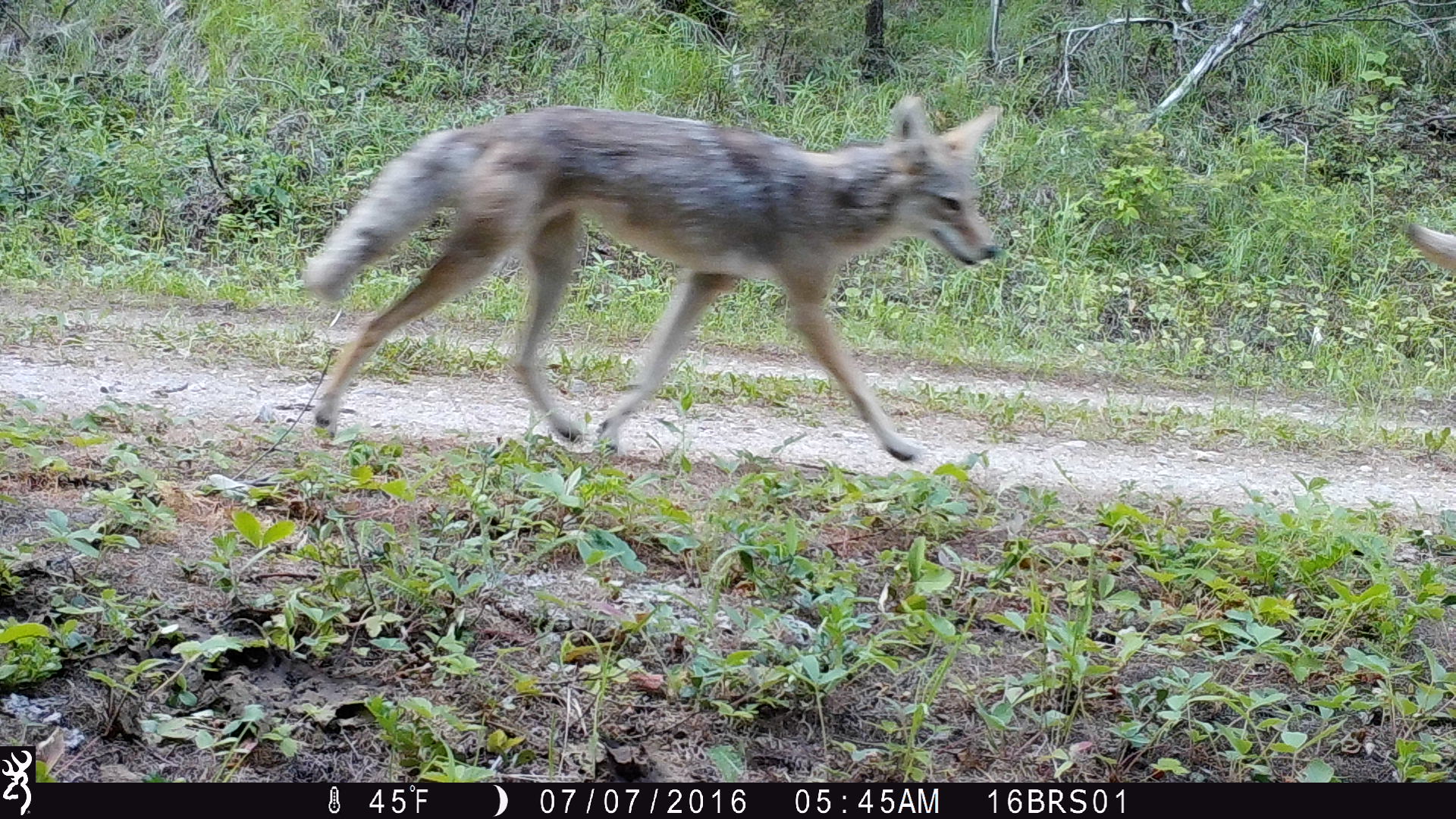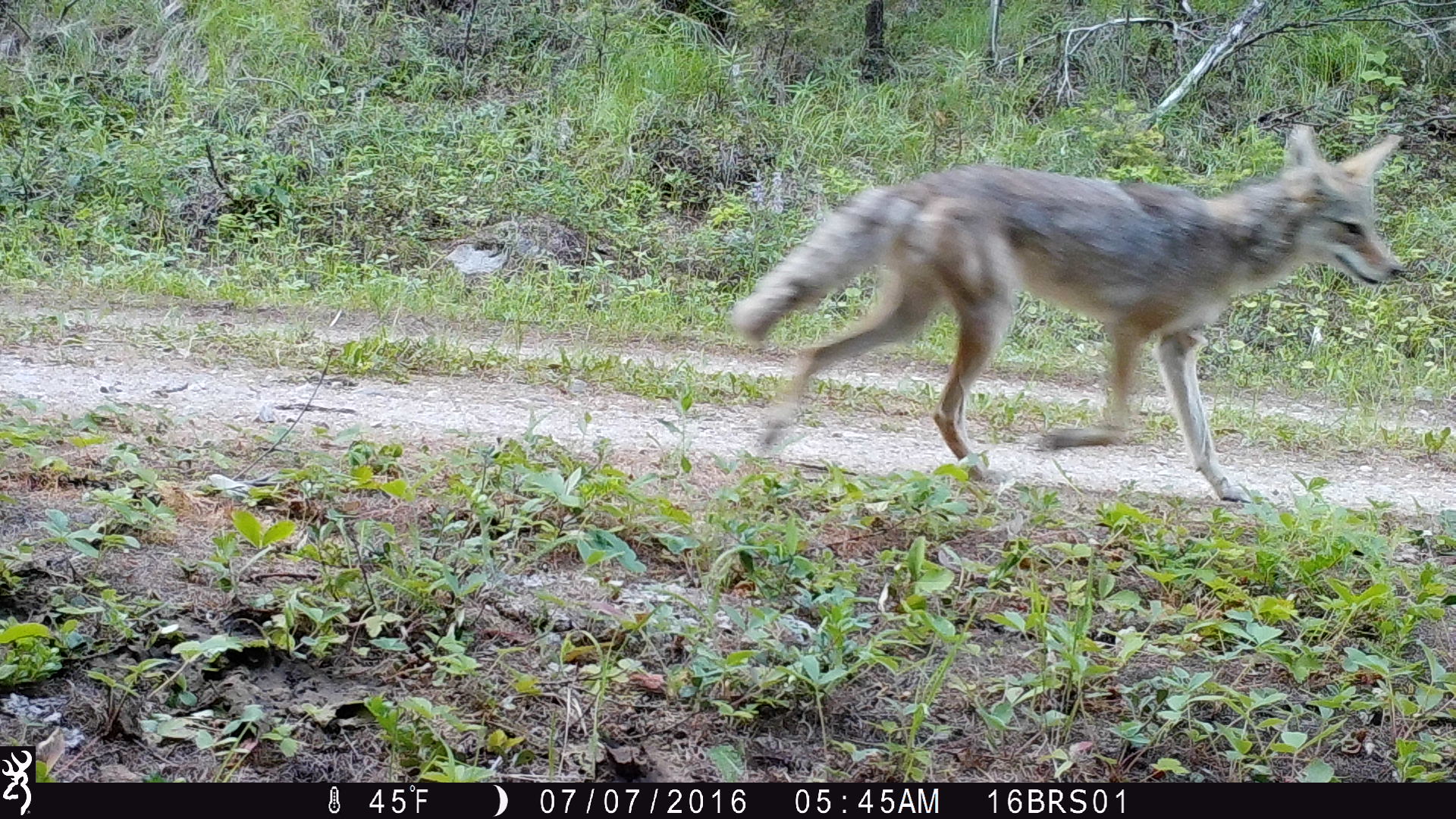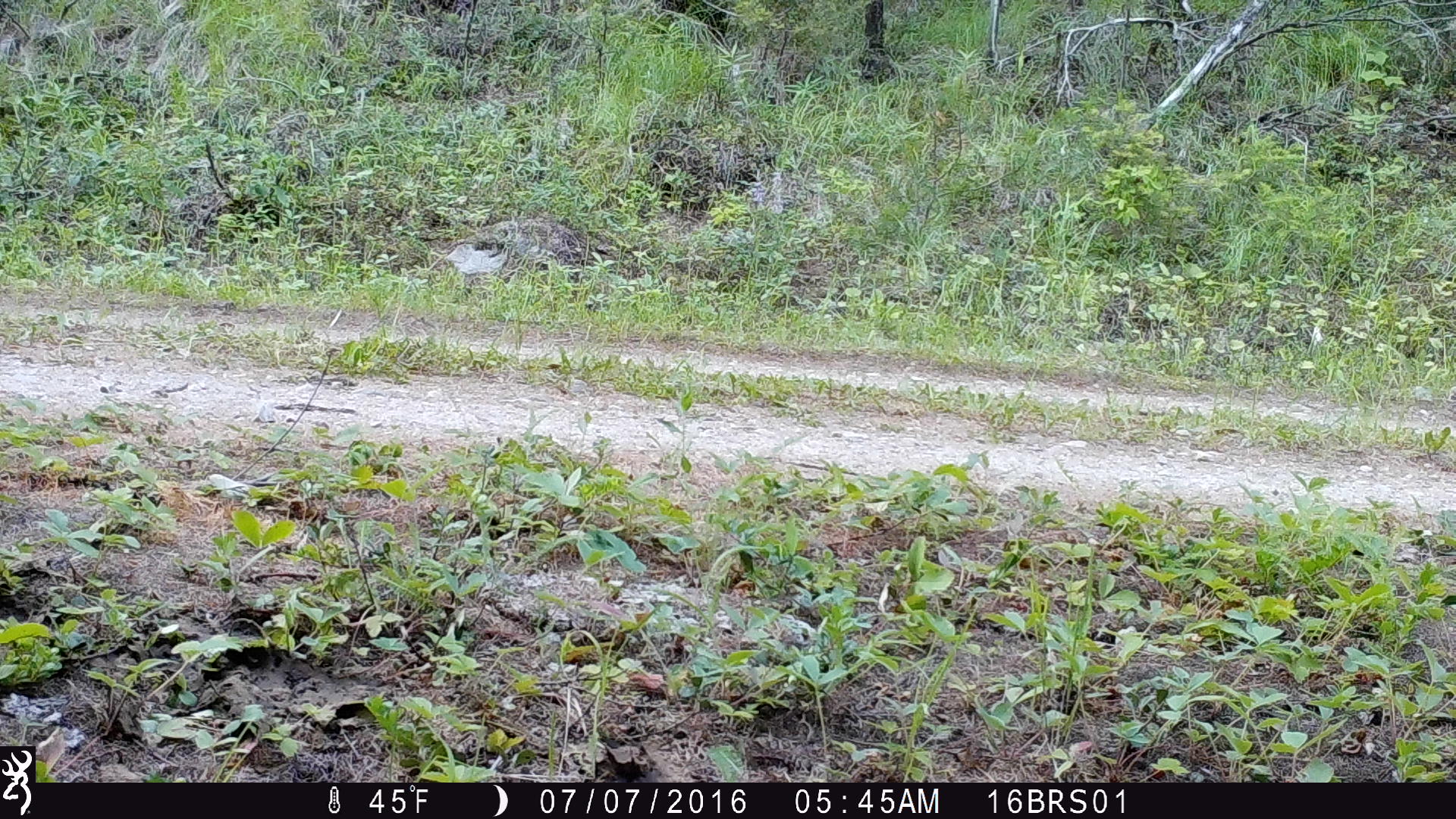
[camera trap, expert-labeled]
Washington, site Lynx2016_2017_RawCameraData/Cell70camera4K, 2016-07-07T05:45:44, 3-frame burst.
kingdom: Animalia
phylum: Chordata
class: Mammalia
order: Carnivora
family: Canidae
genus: Canis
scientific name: Canis latrans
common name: coyote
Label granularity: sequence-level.